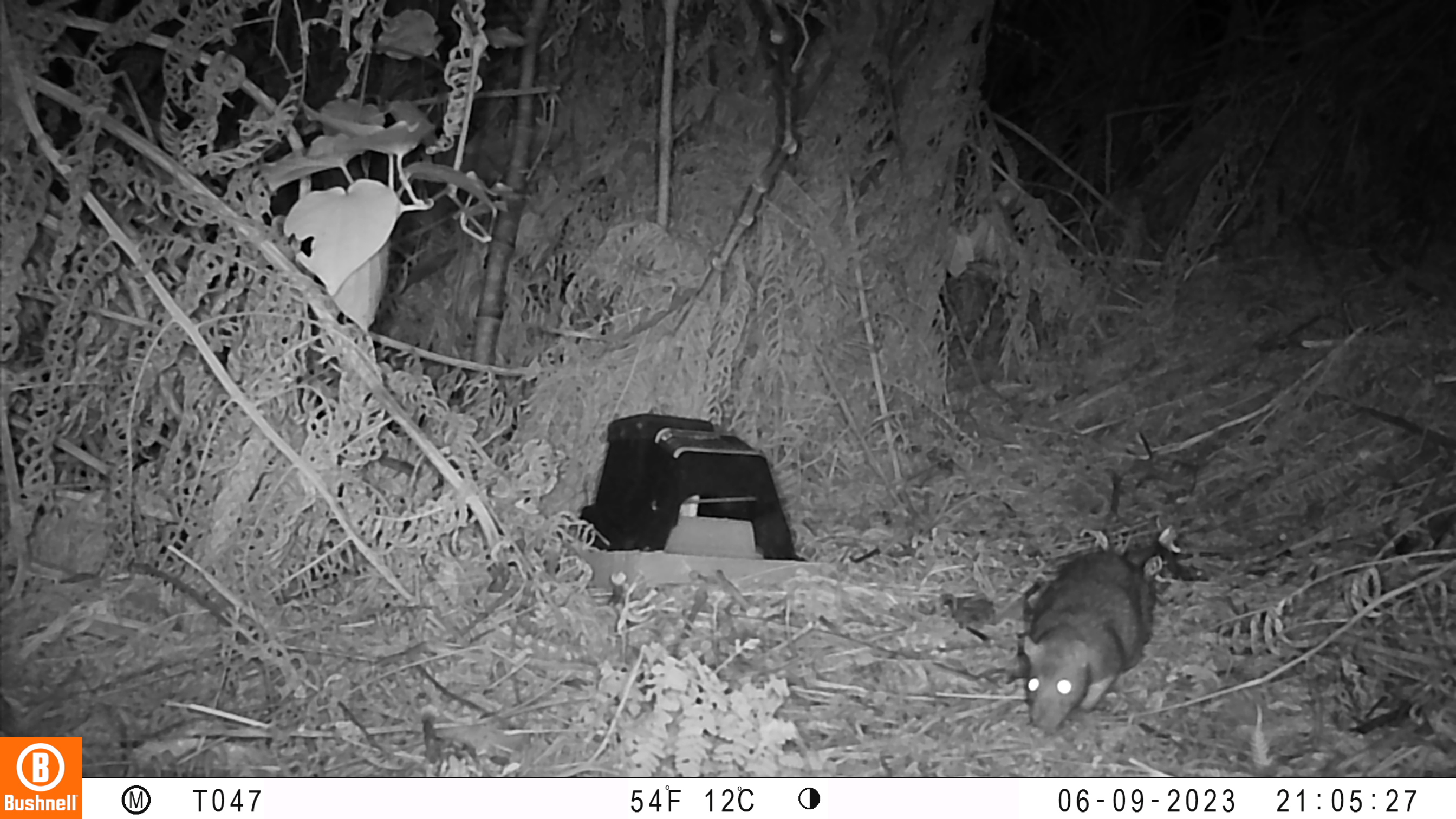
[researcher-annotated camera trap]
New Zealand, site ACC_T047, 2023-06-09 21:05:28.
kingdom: Animalia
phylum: Chordata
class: Mammalia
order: Rodentia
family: Muridae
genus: Rattus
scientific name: Rattus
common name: rat